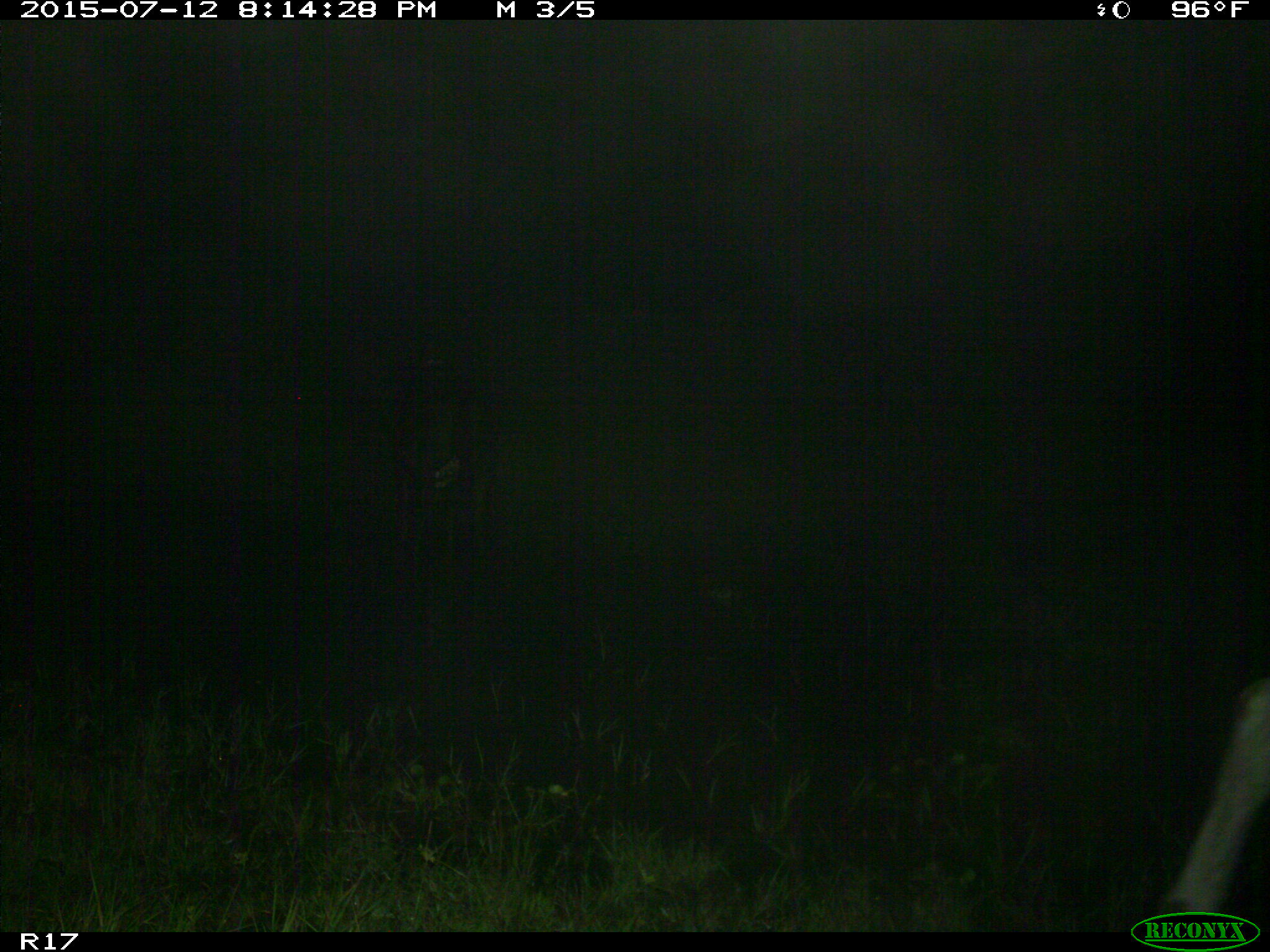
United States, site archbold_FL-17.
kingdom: Animalia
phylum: Chordata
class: Mammalia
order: Artiodactyla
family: Bovidae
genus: Bos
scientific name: Bos taurus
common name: domestic cow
Bos taurus (domestic cow).